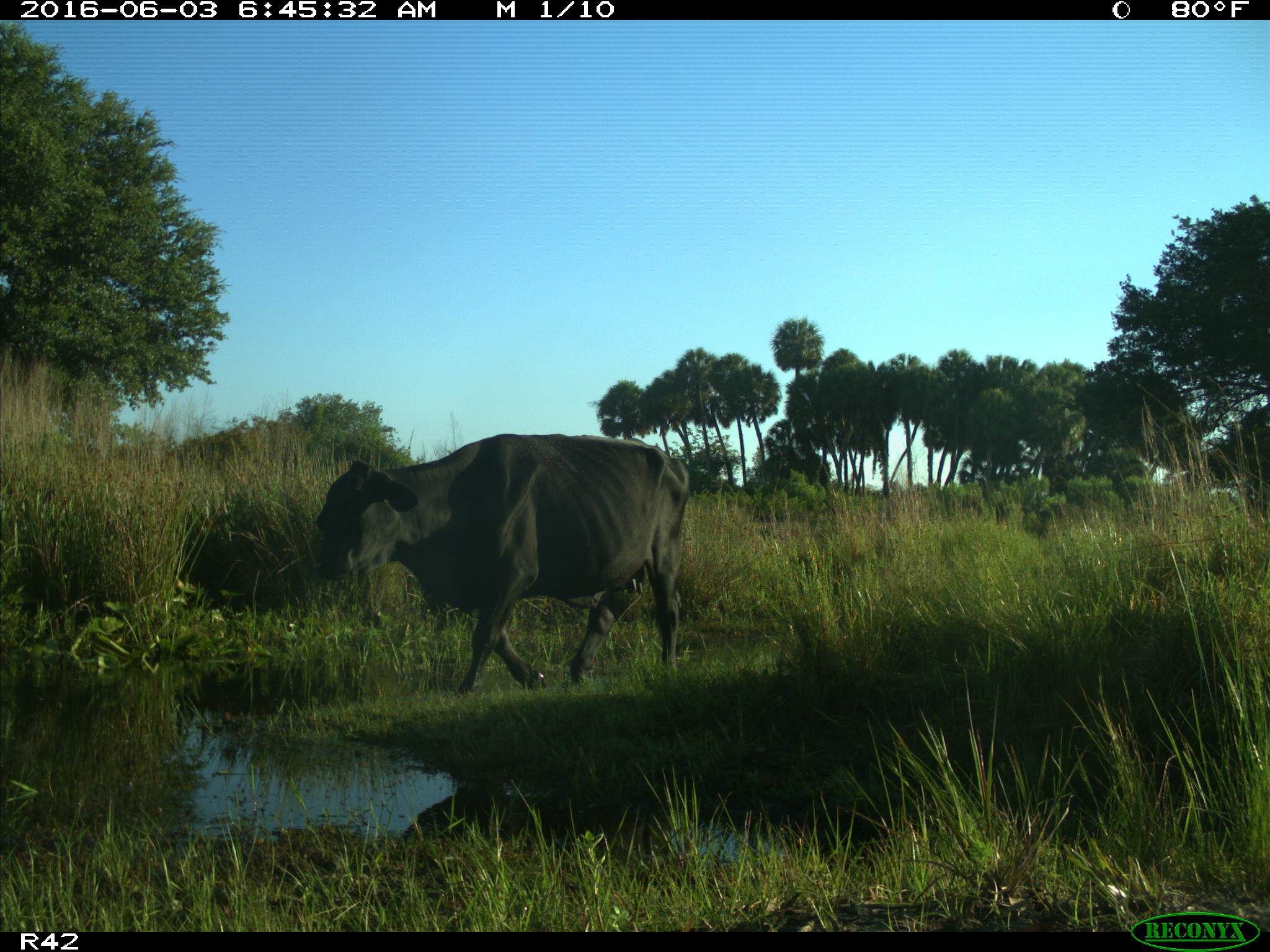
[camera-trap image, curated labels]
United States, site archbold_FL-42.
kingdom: Animalia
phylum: Chordata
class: Mammalia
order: Artiodactyla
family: Bovidae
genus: Bos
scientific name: Bos taurus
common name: domestic cow